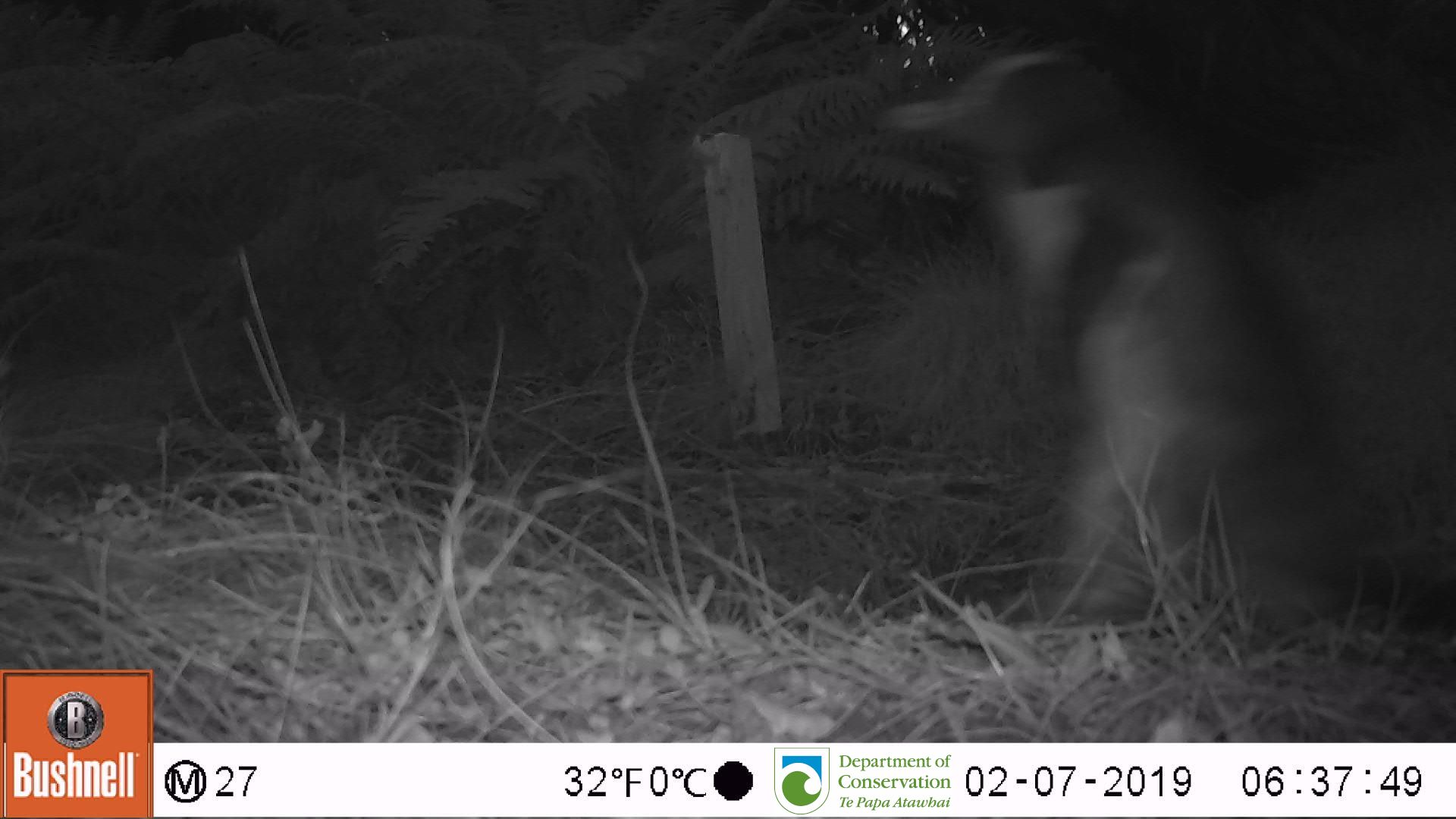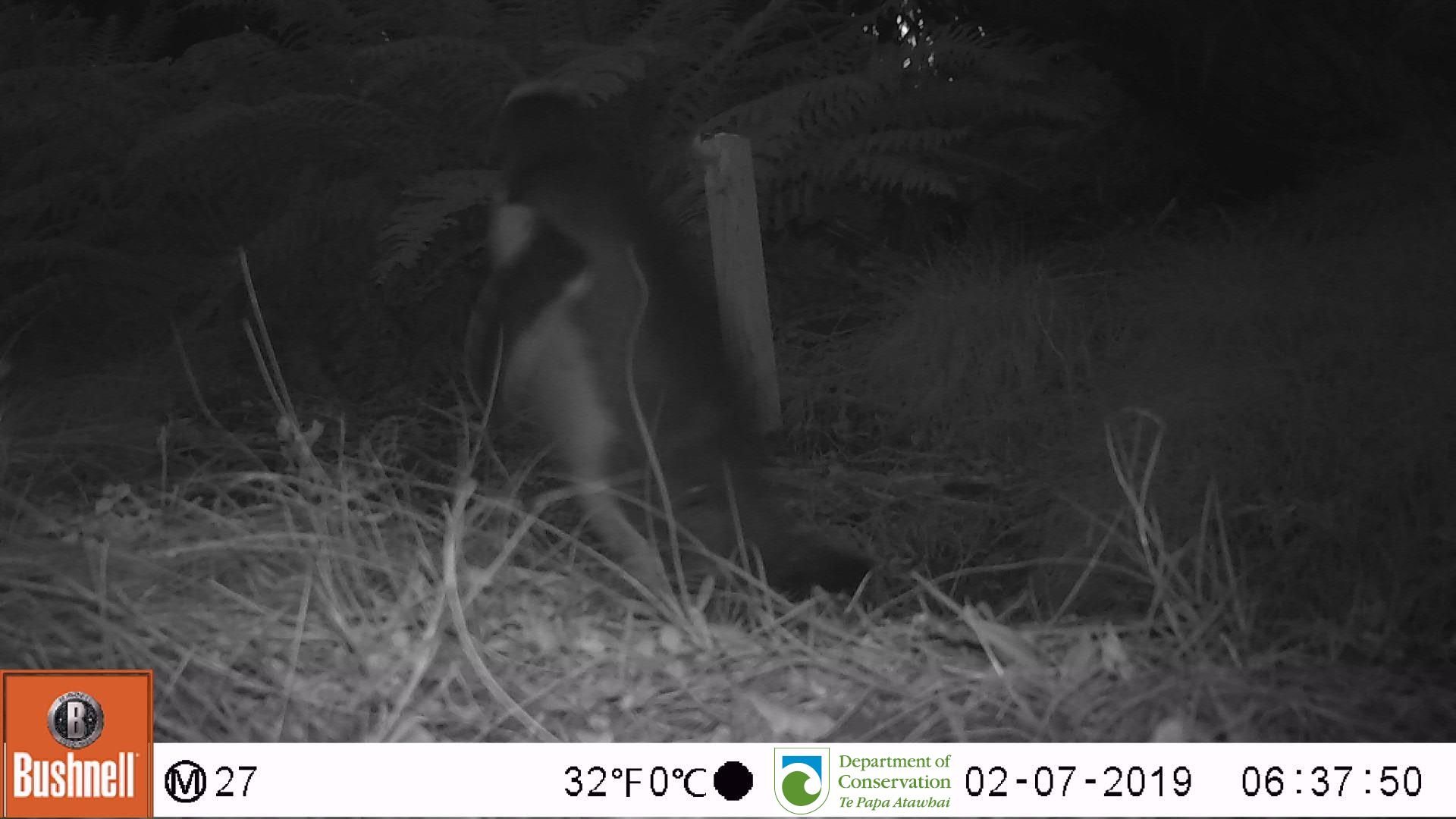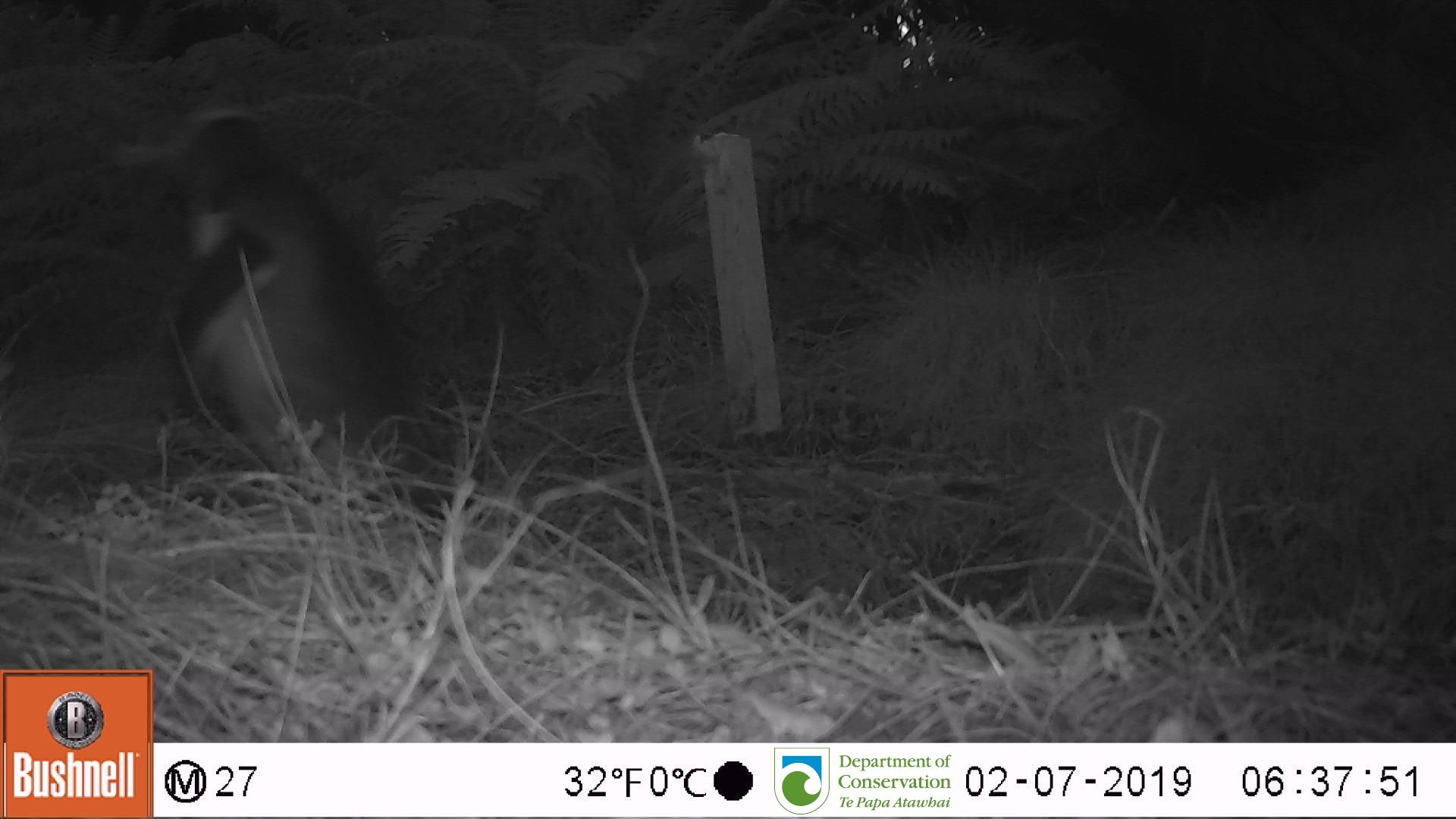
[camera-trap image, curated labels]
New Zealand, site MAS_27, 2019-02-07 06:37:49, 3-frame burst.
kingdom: Animalia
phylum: Chordata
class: Aves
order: Sphenisciformes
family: Spheniscidae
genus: Megadyptes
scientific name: Megadyptes antipodes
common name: yellow-eyed penguin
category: yellow eyed penguin